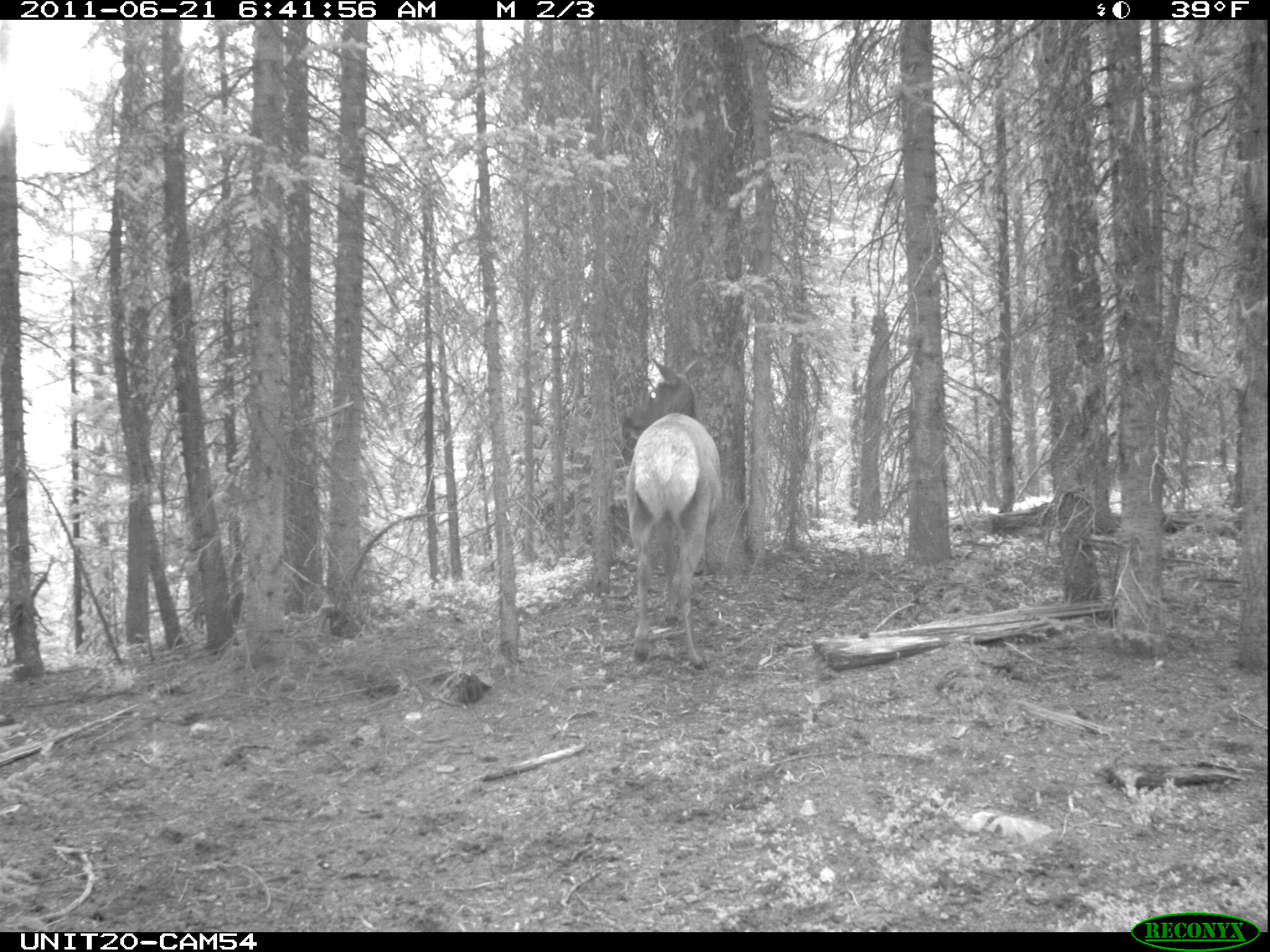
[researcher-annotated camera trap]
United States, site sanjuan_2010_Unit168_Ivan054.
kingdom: Animalia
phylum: Chordata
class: Mammalia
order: Artiodactyla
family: Cervidae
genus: Cervus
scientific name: Cervus elaphus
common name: red deer